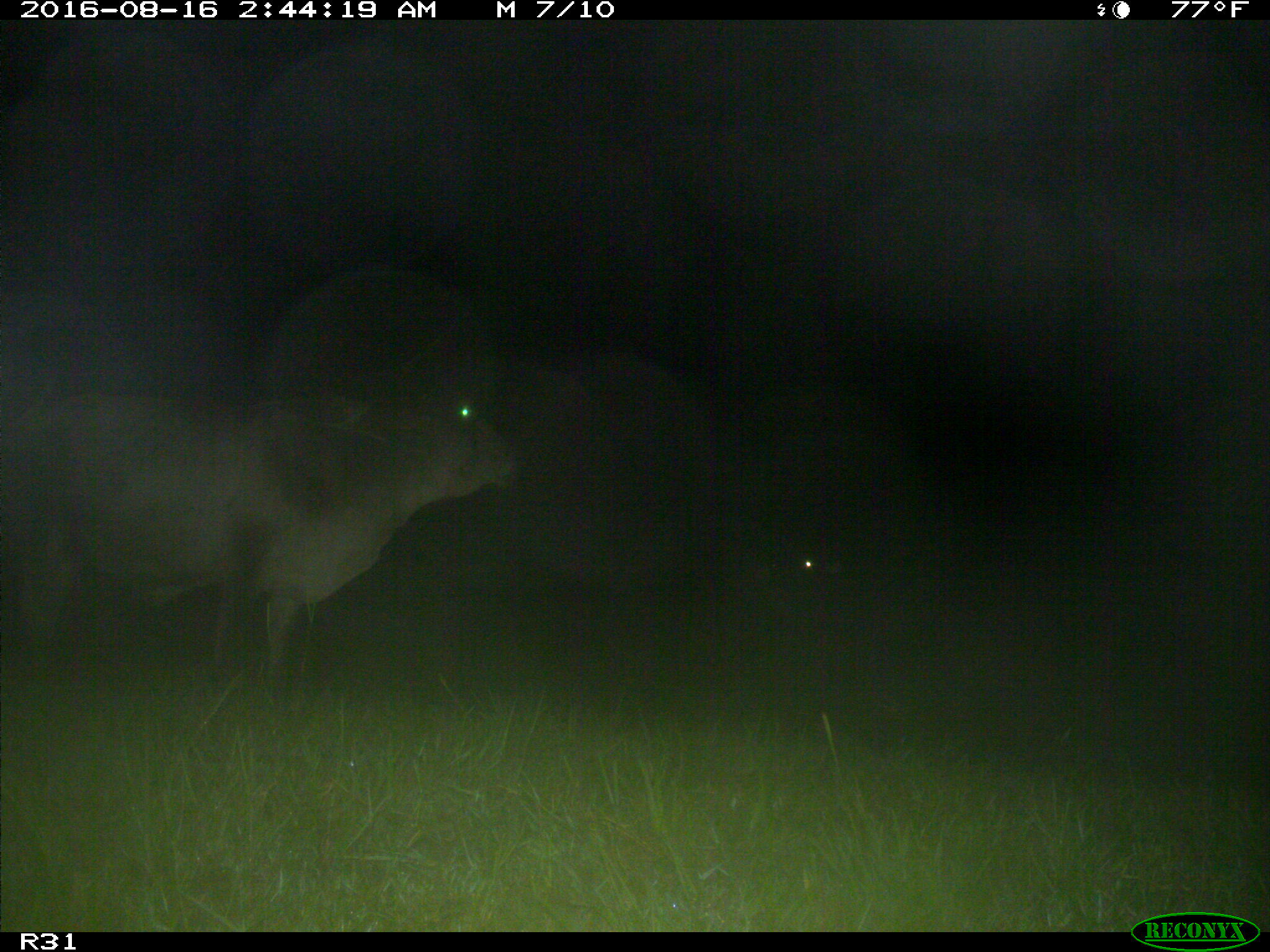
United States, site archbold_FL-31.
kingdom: Animalia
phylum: Chordata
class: Mammalia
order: Artiodactyla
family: Bovidae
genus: Bos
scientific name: Bos taurus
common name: domestic cow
Bos taurus (domestic cow).